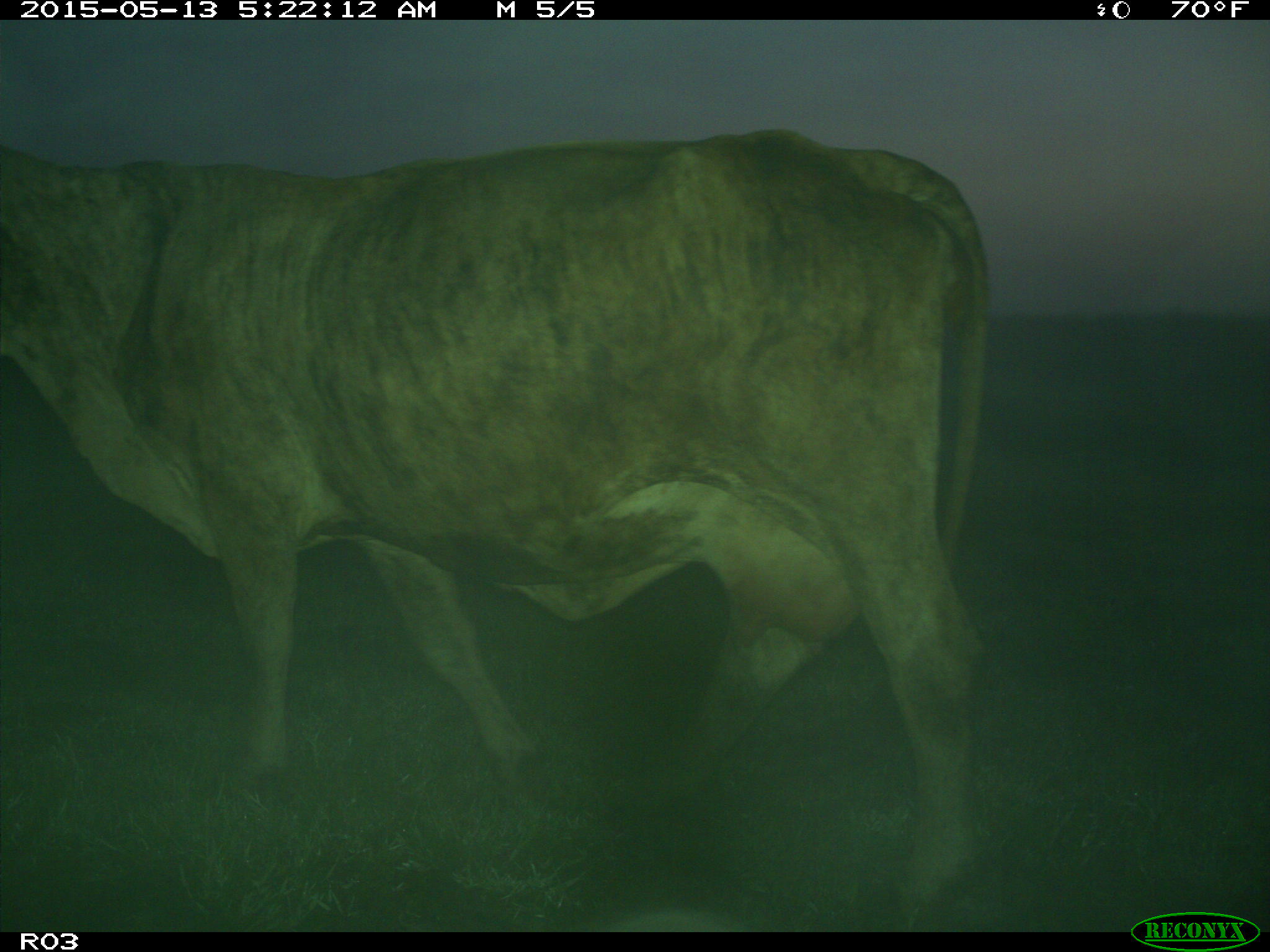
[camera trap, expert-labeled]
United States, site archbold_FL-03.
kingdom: Animalia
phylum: Chordata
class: Mammalia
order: Artiodactyla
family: Bovidae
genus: Bos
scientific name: Bos taurus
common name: domestic cow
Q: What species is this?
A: Bos taurus (domestic cow).